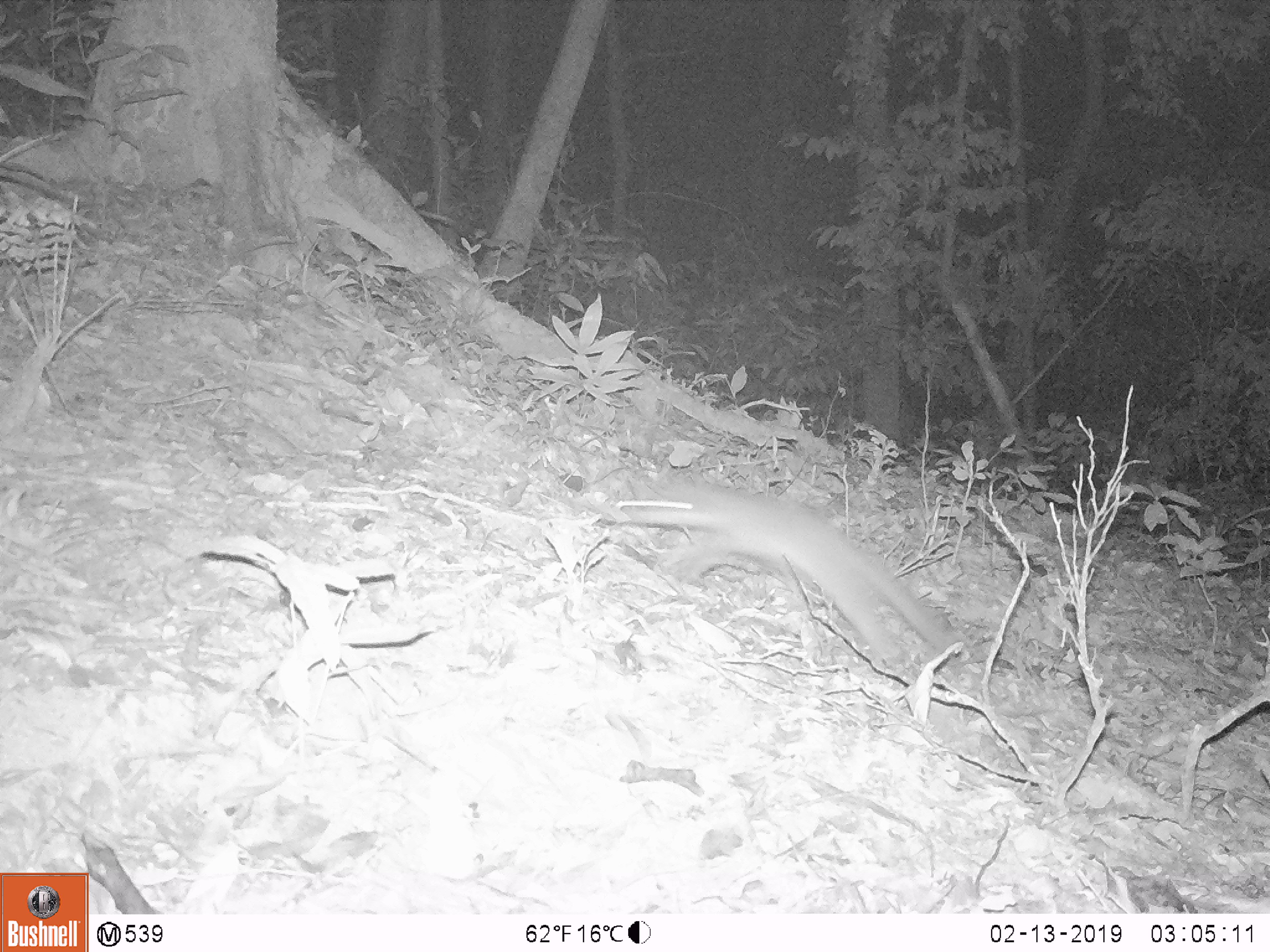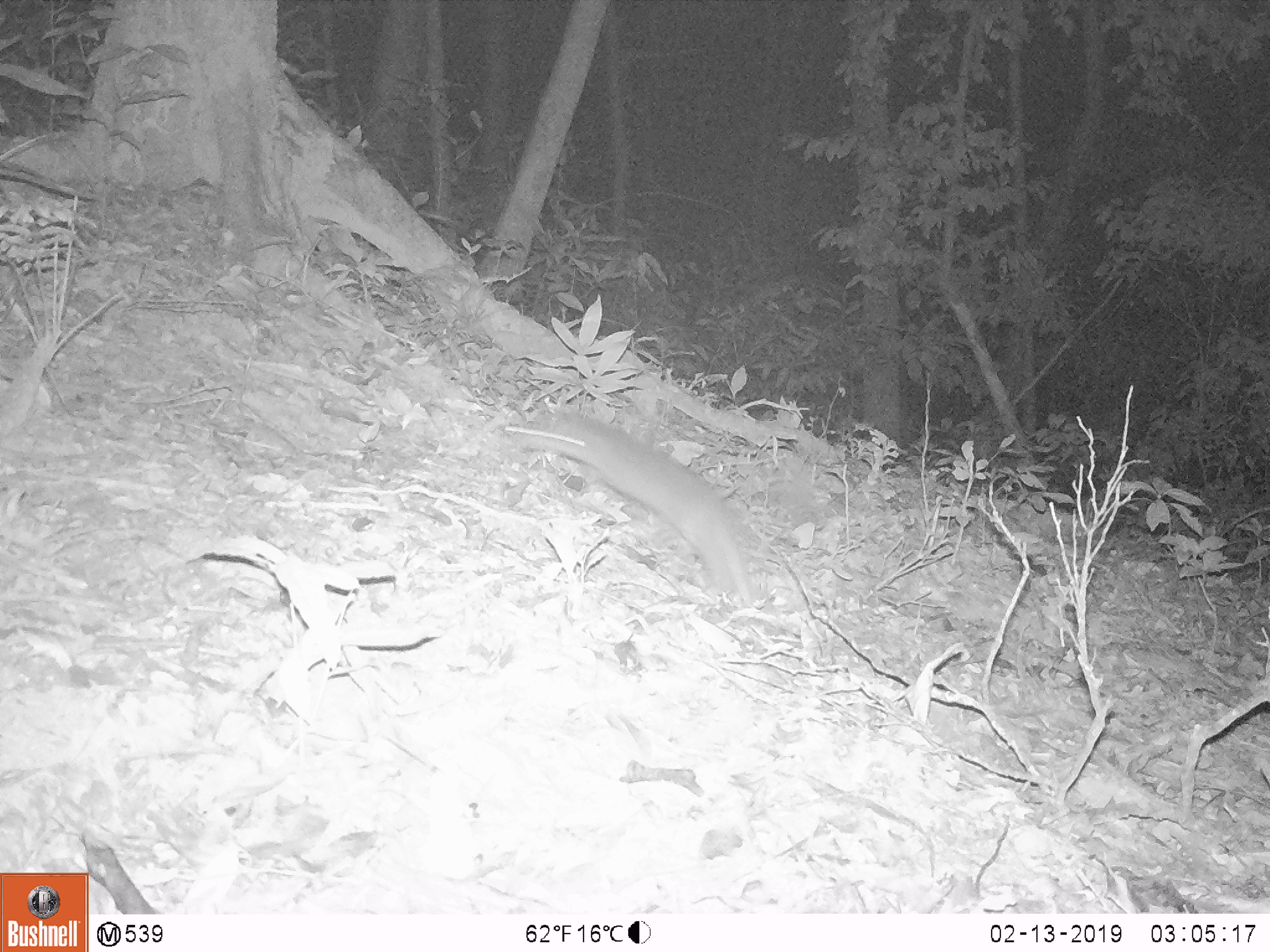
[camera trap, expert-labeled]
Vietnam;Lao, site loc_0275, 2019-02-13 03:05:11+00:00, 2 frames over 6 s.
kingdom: Animalia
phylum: Chordata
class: Mammalia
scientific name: Mammalia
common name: mammal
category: unidentified small mammal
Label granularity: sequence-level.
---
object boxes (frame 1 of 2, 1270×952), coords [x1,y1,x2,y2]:
unidentified small mammal: [601,482,963,666]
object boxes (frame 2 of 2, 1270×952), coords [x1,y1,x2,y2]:
unidentified small mammal: [496,414,755,608]